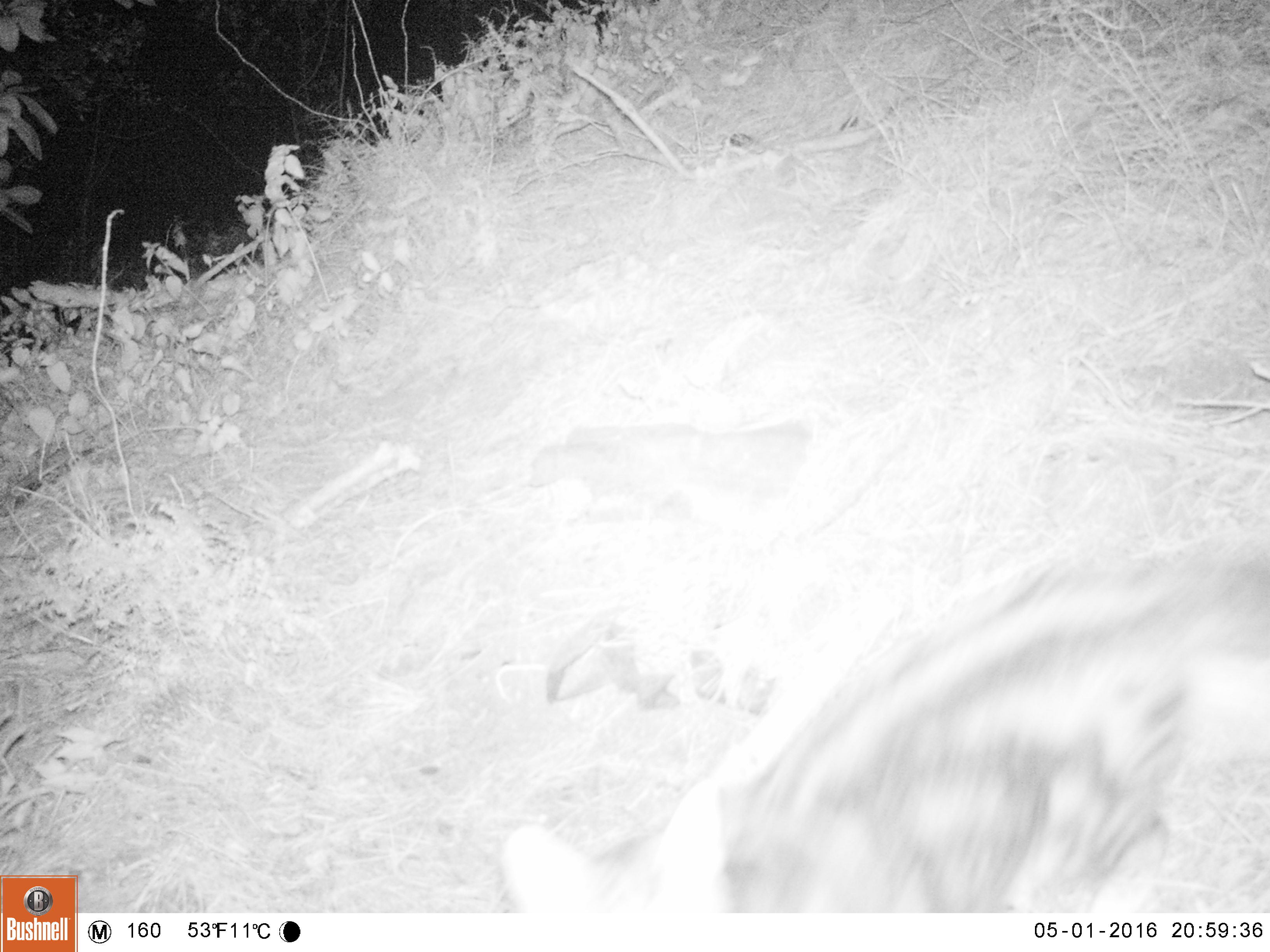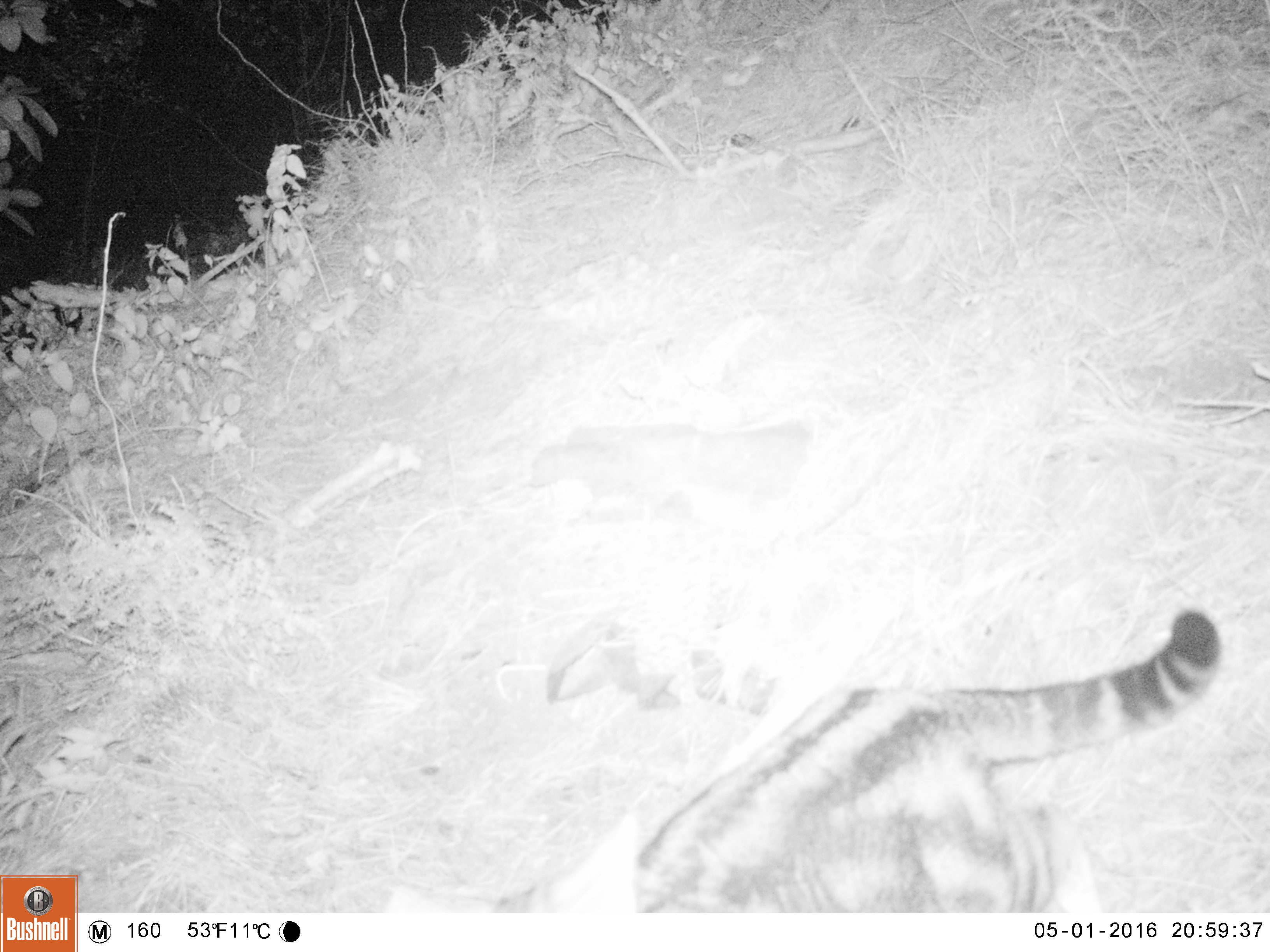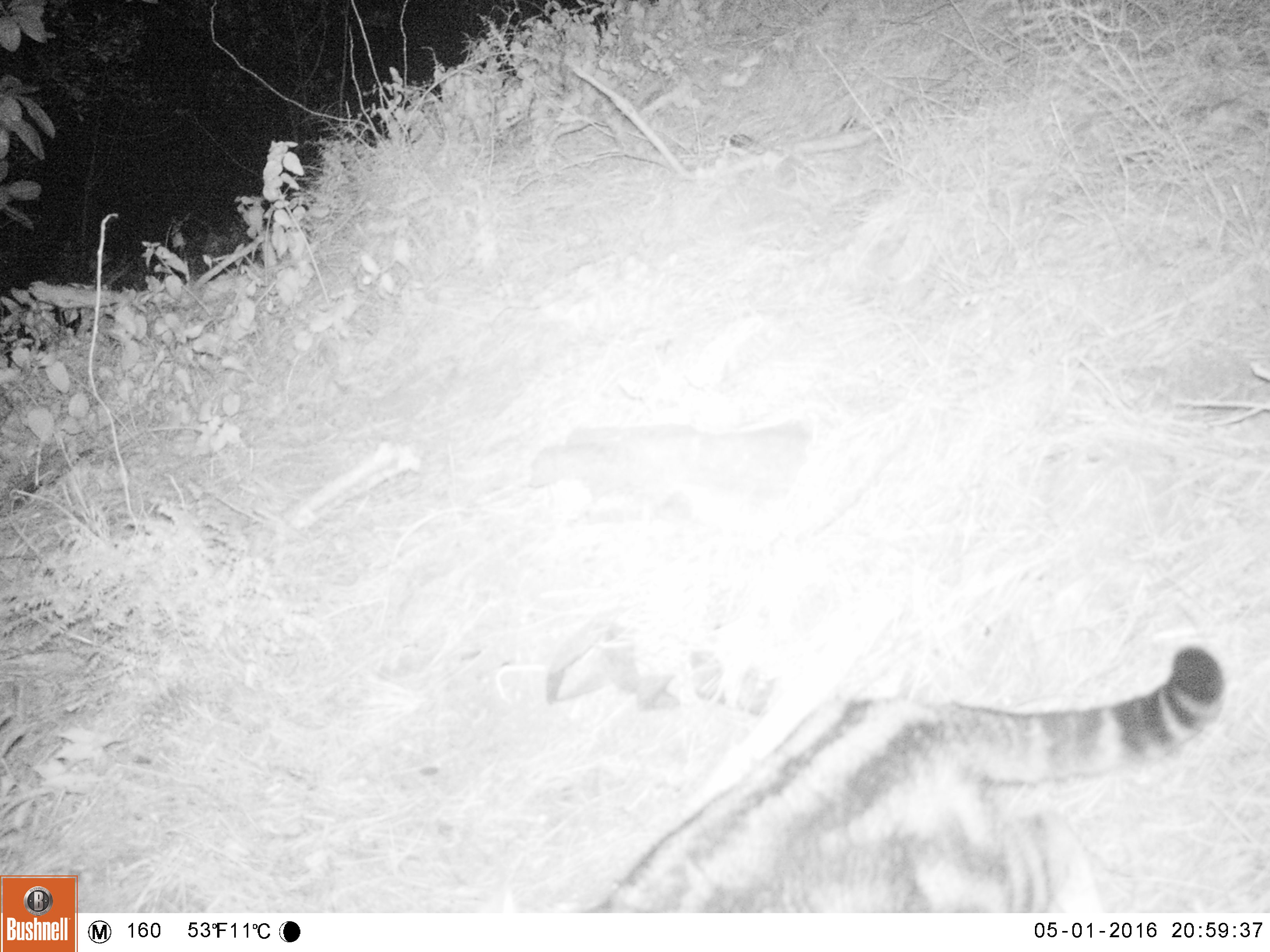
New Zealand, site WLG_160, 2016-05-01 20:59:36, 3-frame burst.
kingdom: Animalia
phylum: Chordata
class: Mammalia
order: Carnivora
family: Felidae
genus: Felis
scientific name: Felis catus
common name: domestic cat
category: cat